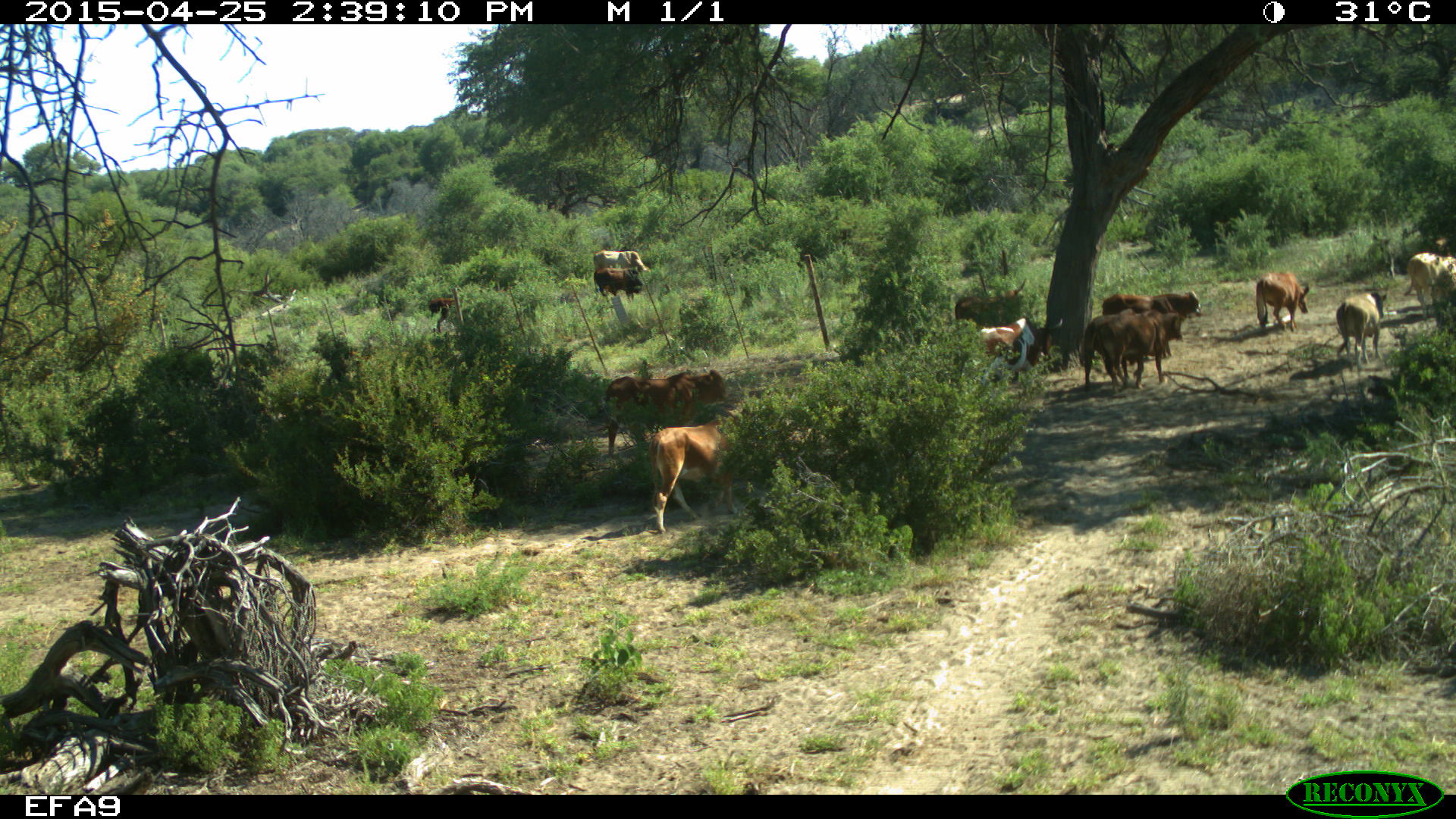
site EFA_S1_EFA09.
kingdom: Animalia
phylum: Chordata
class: Mammalia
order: Artiodactyla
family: Bovidae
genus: Bos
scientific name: Bos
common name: cattle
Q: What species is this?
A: Cattle (Bos).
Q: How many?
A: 11-50.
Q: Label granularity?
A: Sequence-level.